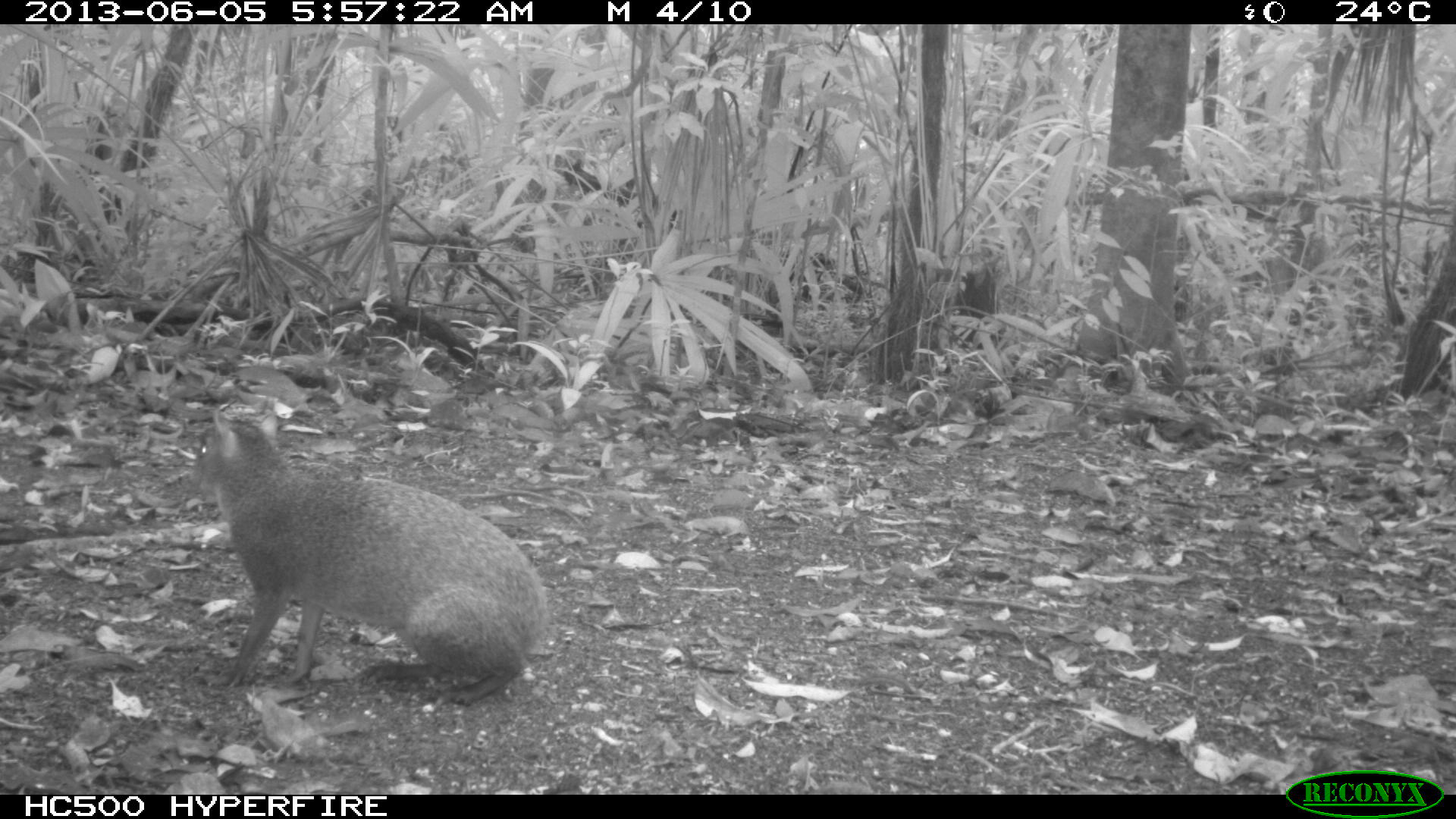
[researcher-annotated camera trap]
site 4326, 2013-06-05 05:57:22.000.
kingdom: Animalia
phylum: Chordata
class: Mammalia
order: Rodentia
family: Dasyproctidae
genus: Dasyprocta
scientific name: Dasyprocta punctata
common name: central american agouti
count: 1